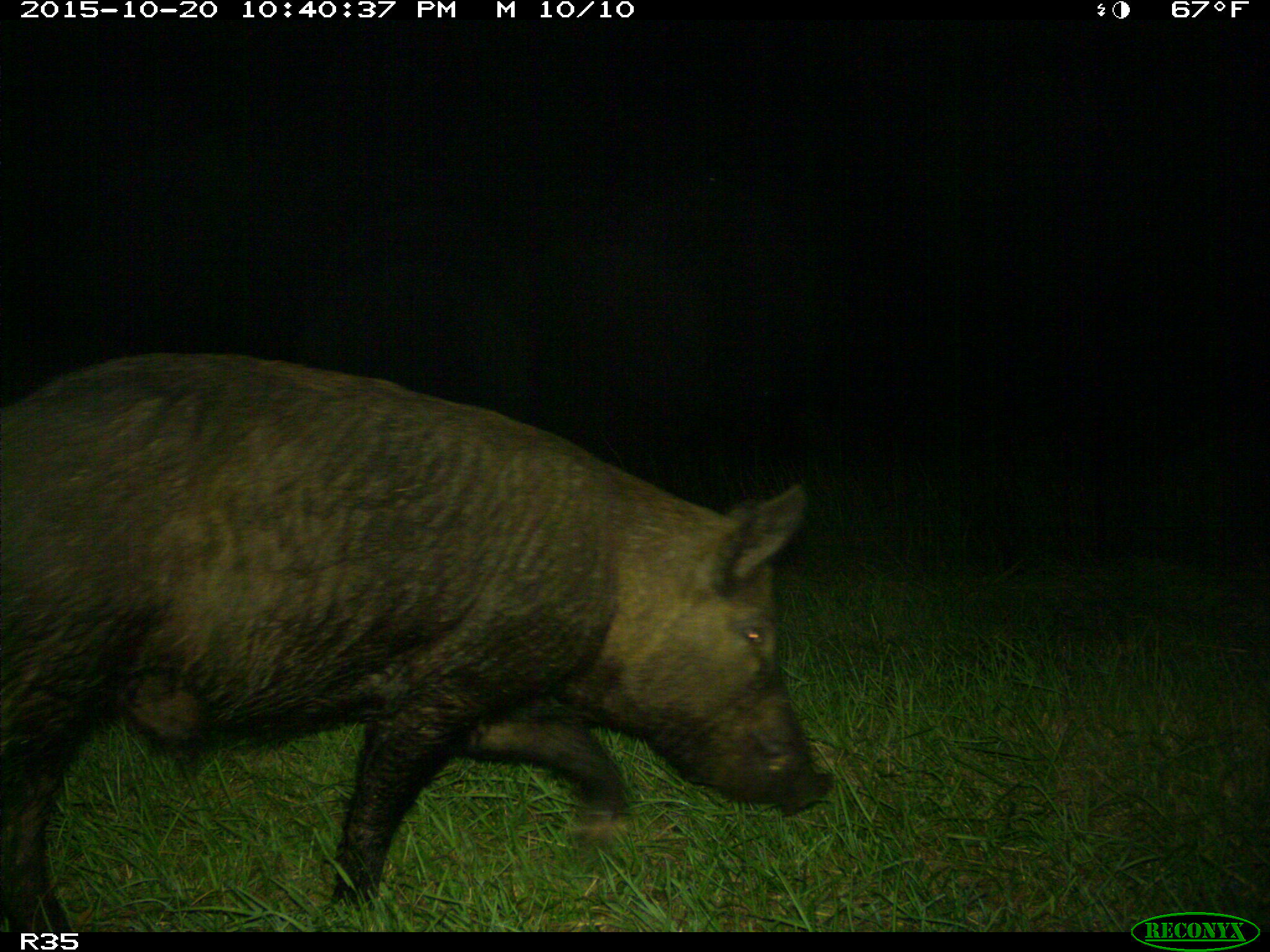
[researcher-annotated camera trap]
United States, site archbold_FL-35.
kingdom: Animalia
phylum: Chordata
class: Mammalia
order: Artiodactyla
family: Suidae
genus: Sus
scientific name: Sus scrofa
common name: wild boar